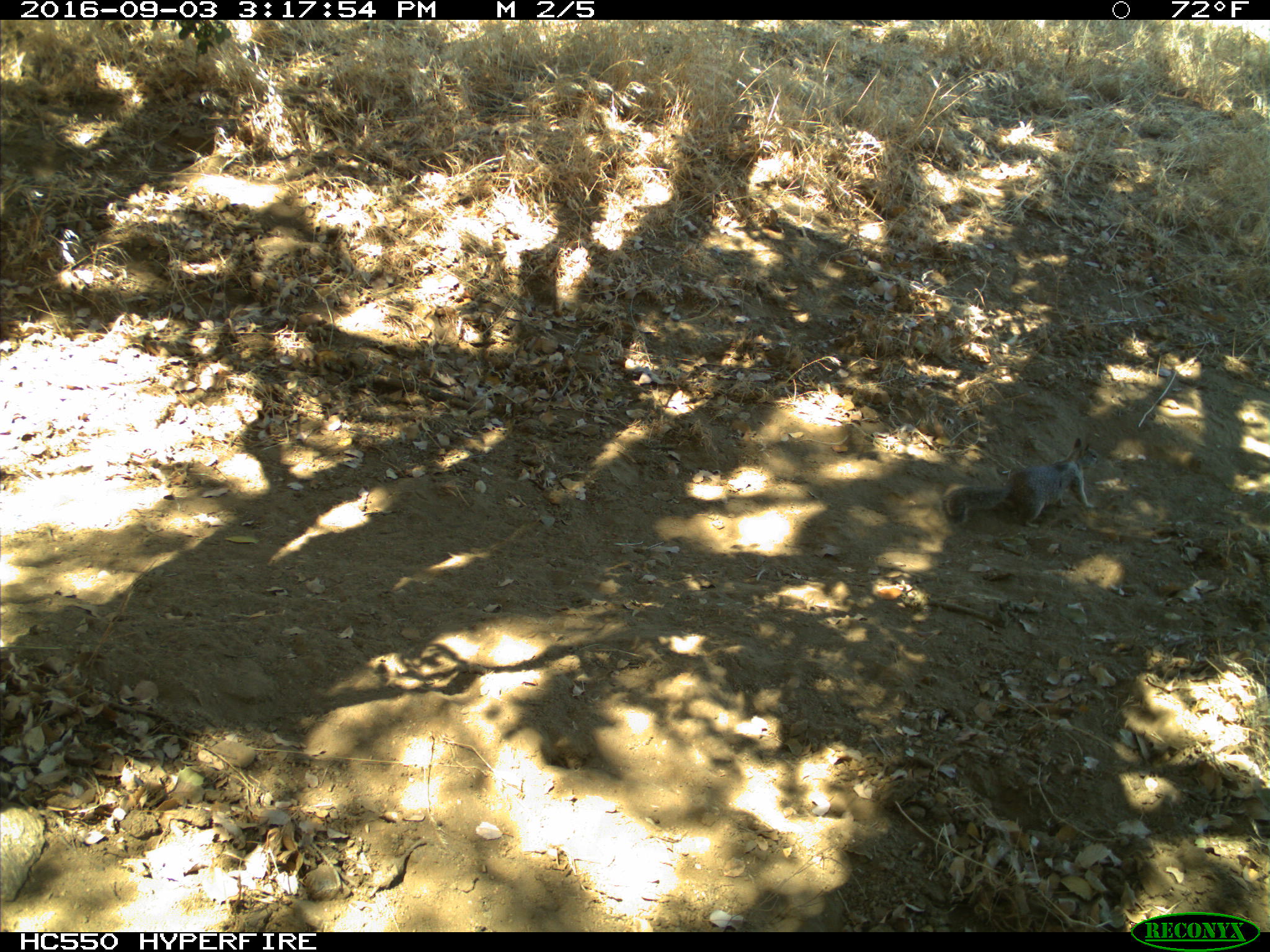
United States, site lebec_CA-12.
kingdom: Animalia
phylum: Chordata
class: Mammalia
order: Rodentia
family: Sciuridae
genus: Otospermophilus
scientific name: Otospermophilus beecheyi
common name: california ground squirrel